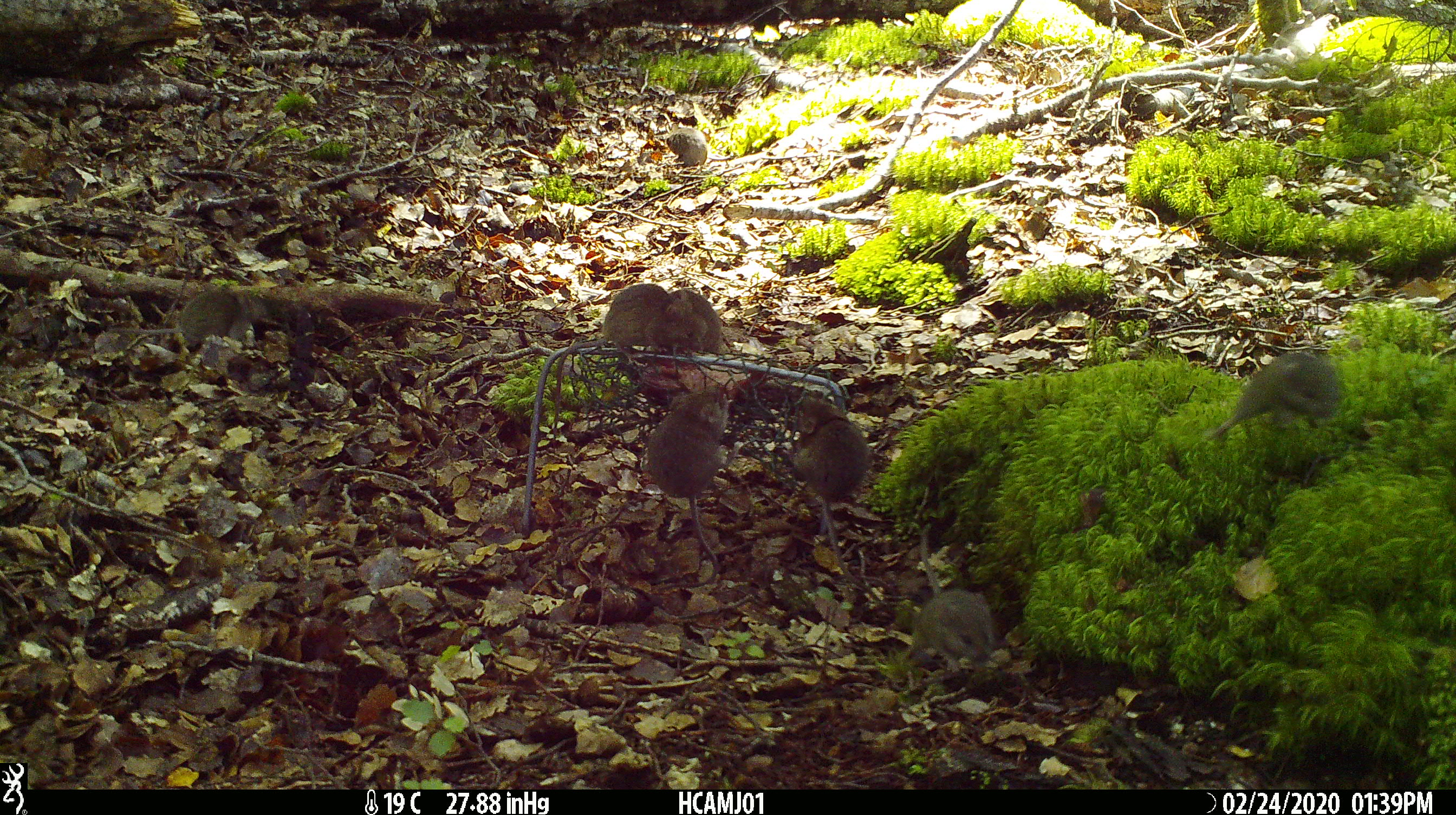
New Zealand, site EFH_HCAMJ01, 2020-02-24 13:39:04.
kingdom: Animalia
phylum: Chordata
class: Mammalia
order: Rodentia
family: Muridae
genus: Mus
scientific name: Mus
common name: mouse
Mouse (Mus).